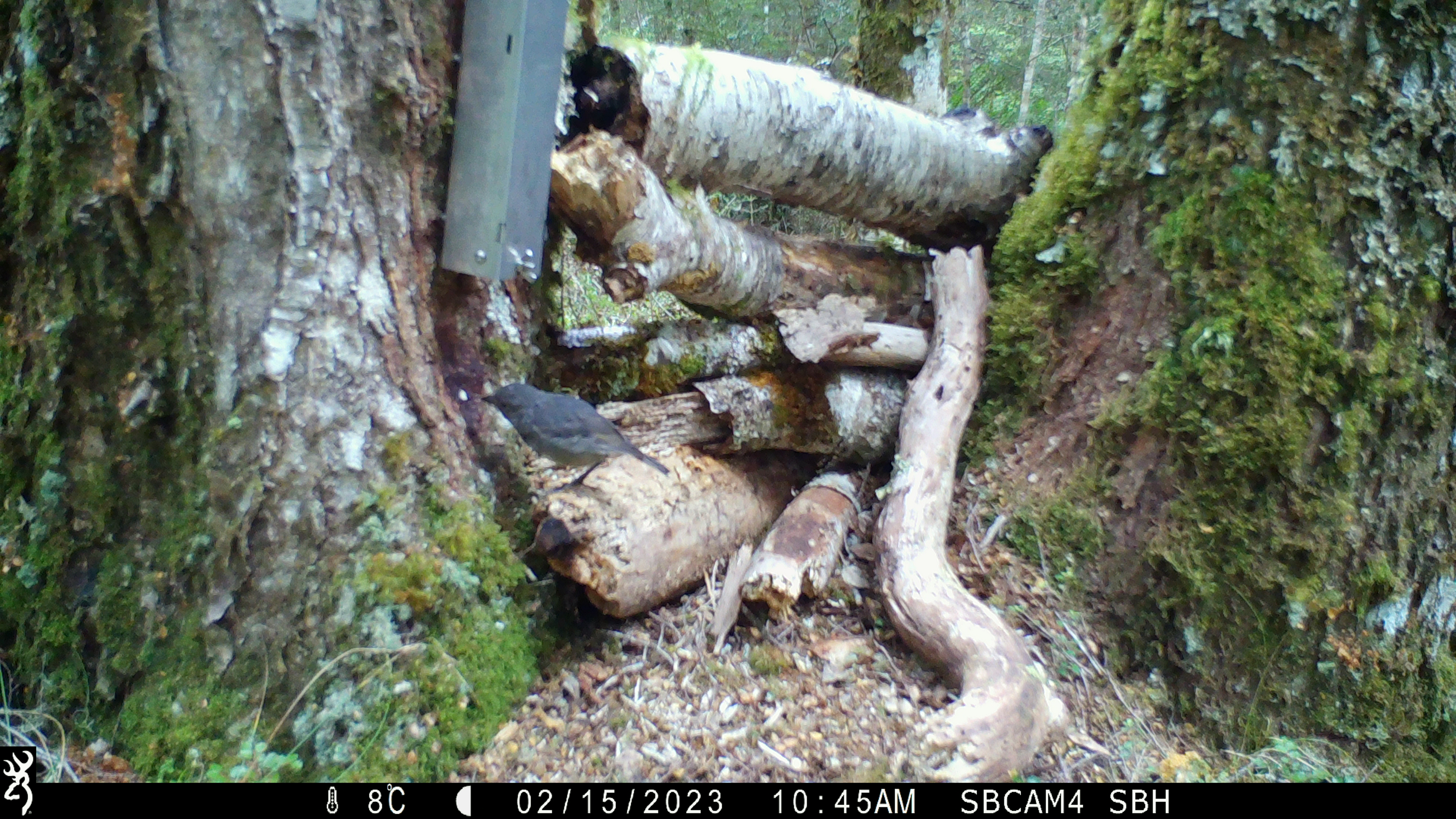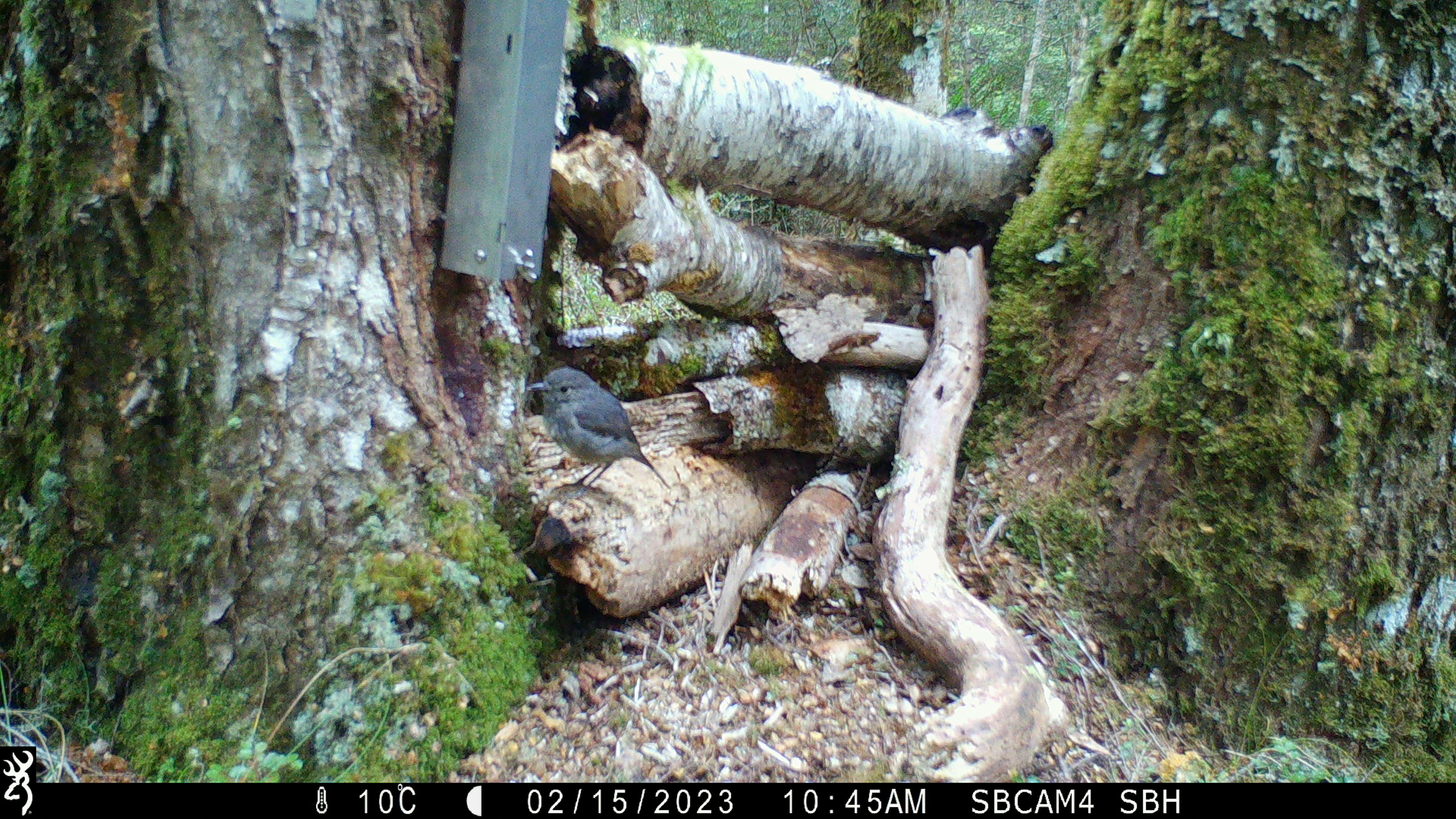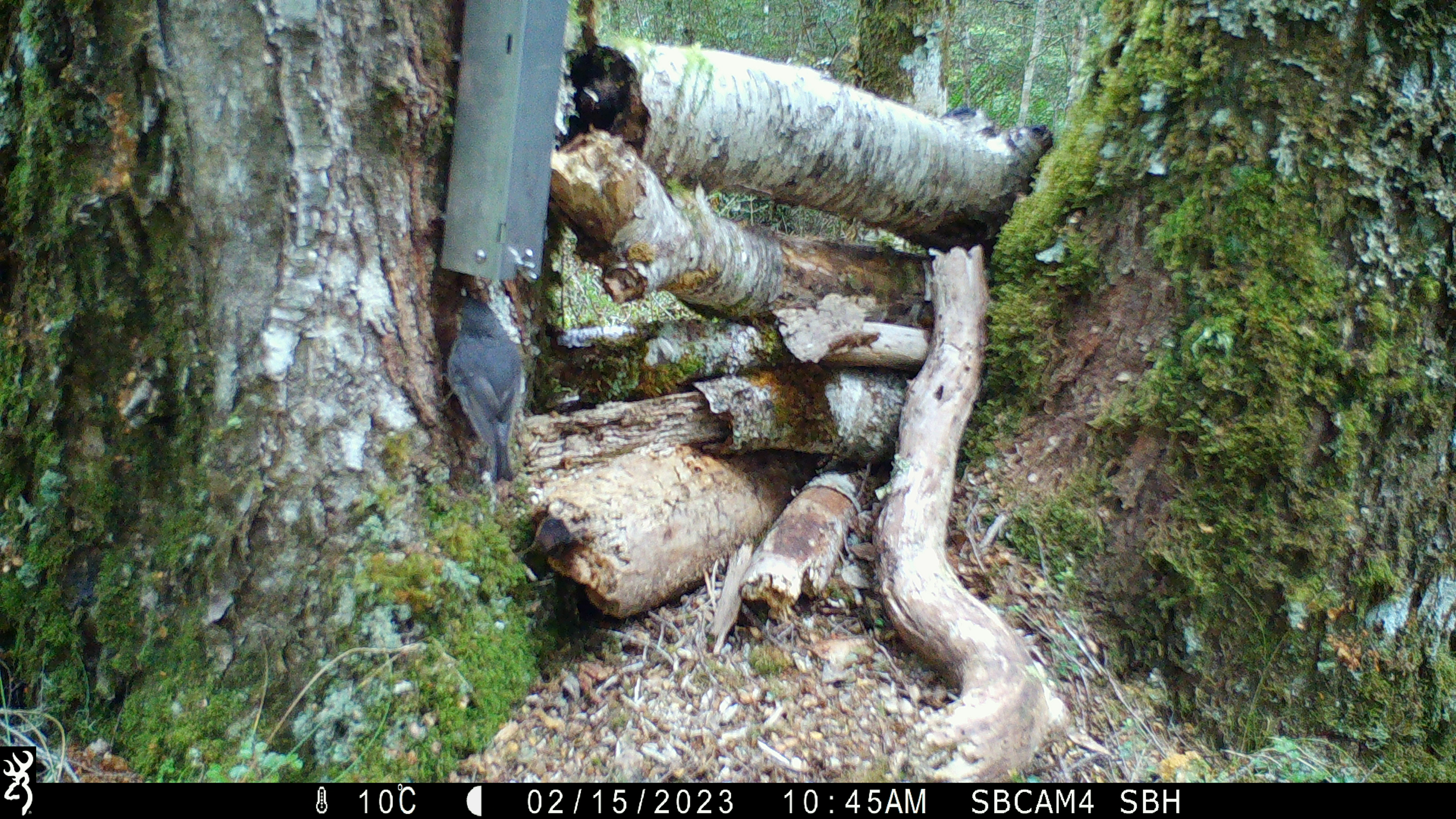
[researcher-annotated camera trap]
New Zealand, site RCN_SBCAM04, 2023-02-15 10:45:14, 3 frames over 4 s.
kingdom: Animalia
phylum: Chordata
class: Aves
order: Passeriformes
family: Petroicidae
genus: Petroica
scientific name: Petroica australis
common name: new zealand robin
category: robin